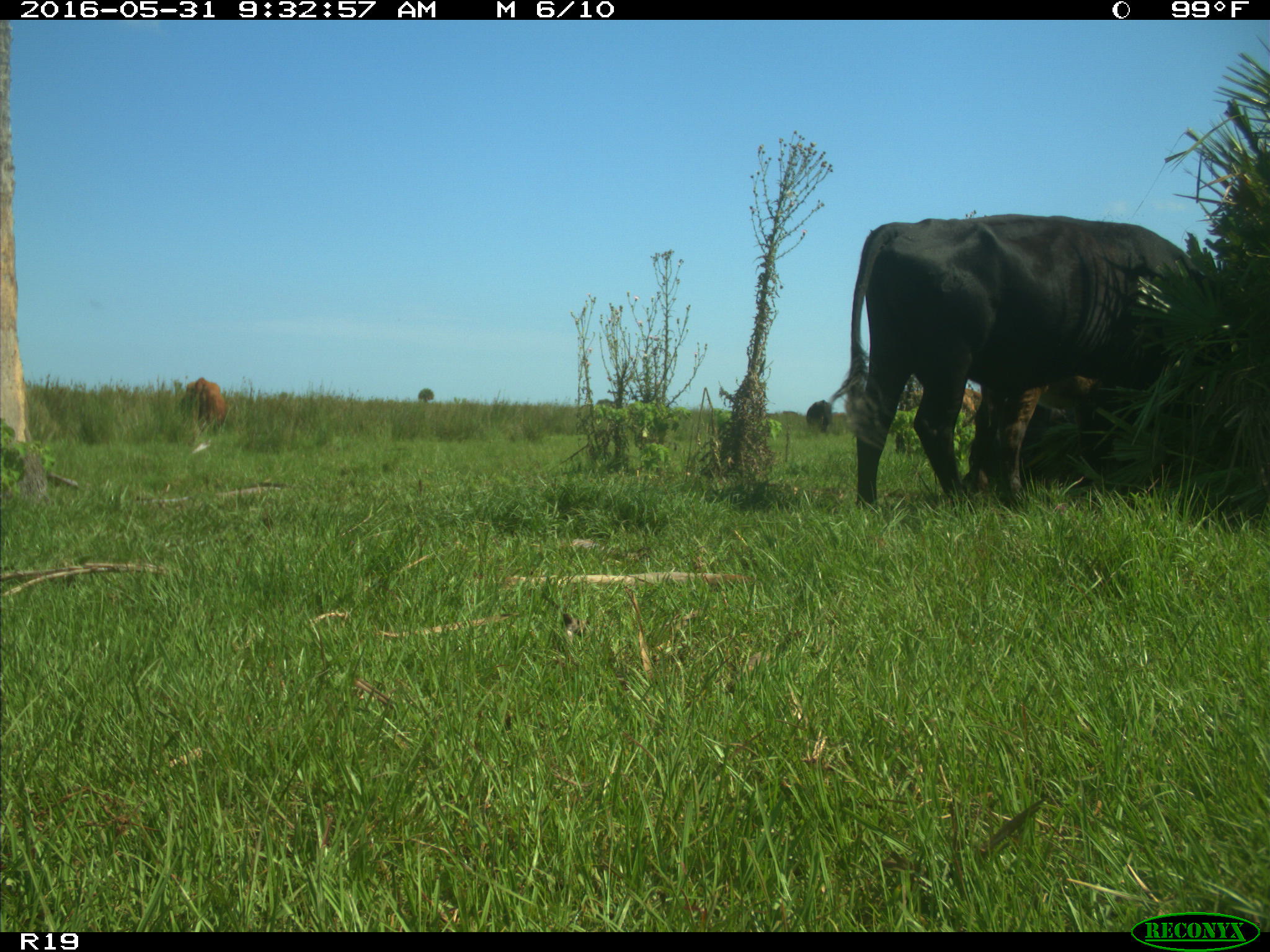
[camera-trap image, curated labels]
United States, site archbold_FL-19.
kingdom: Animalia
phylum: Chordata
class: Mammalia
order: Artiodactyla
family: Bovidae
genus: Bos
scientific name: Bos taurus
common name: domestic cow